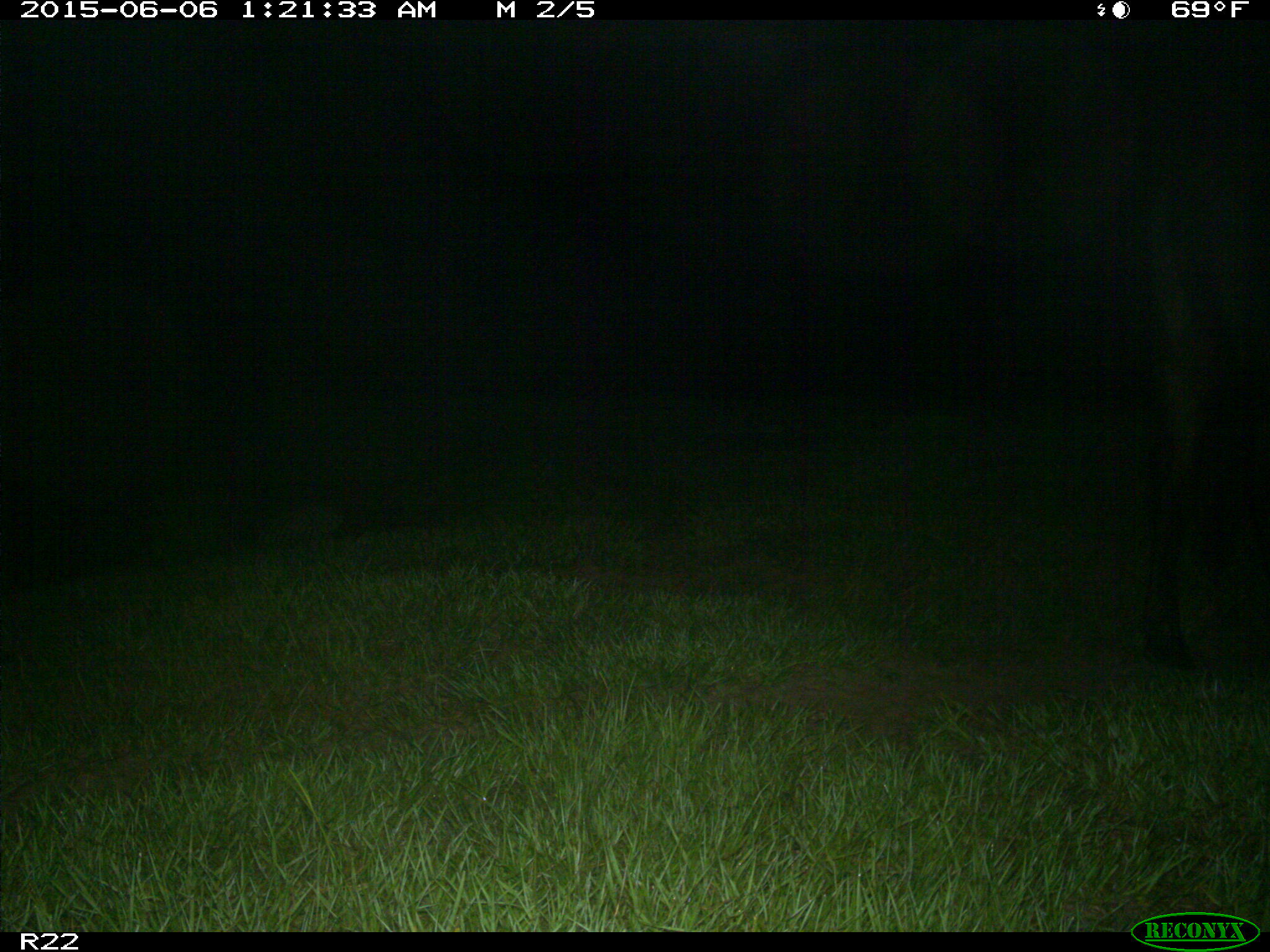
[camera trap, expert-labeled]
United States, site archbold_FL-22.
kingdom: Animalia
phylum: Chordata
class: Mammalia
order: Artiodactyla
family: Bovidae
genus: Bos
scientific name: Bos taurus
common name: domestic cow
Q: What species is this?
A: Bos taurus (domestic cow).